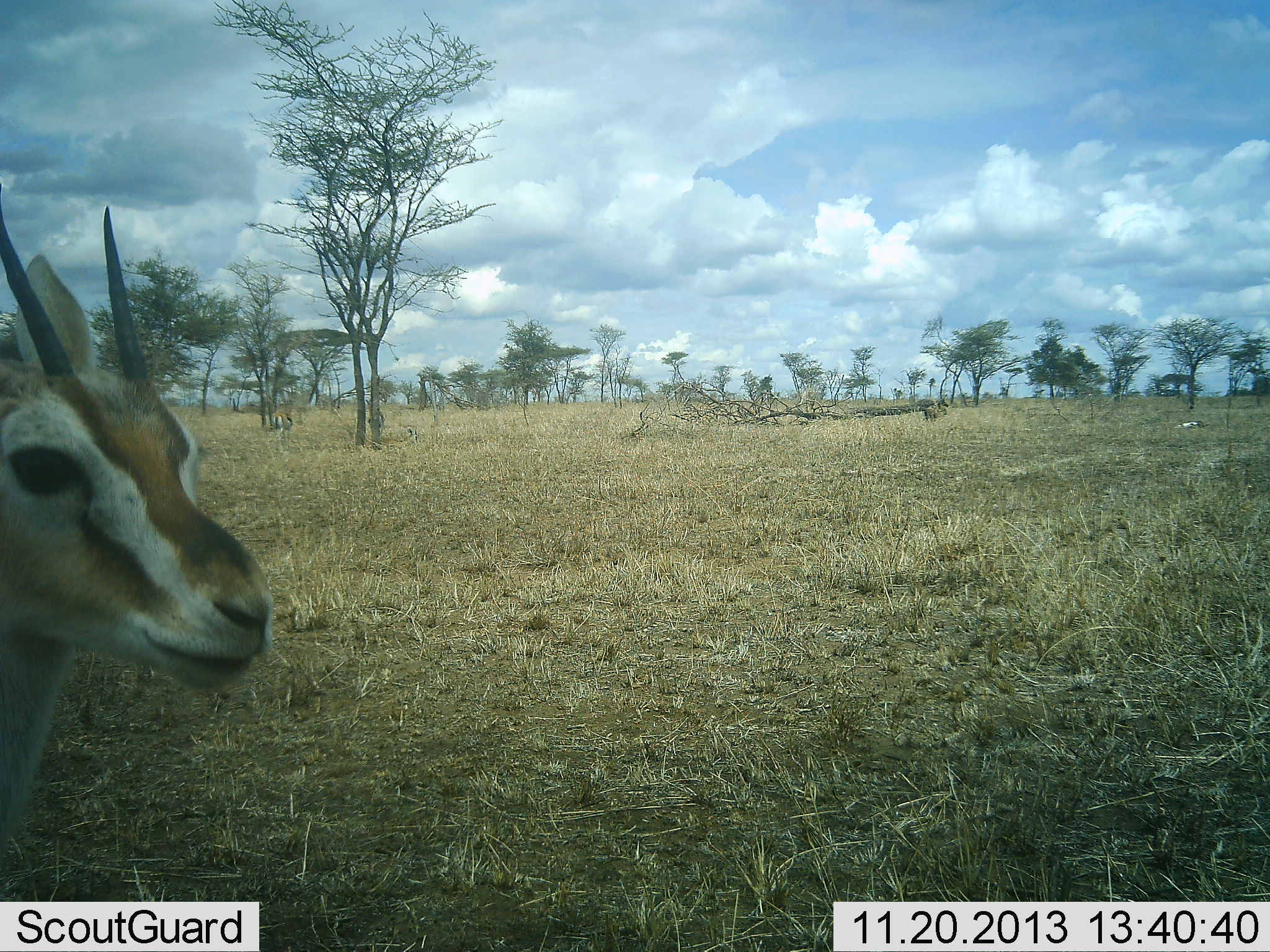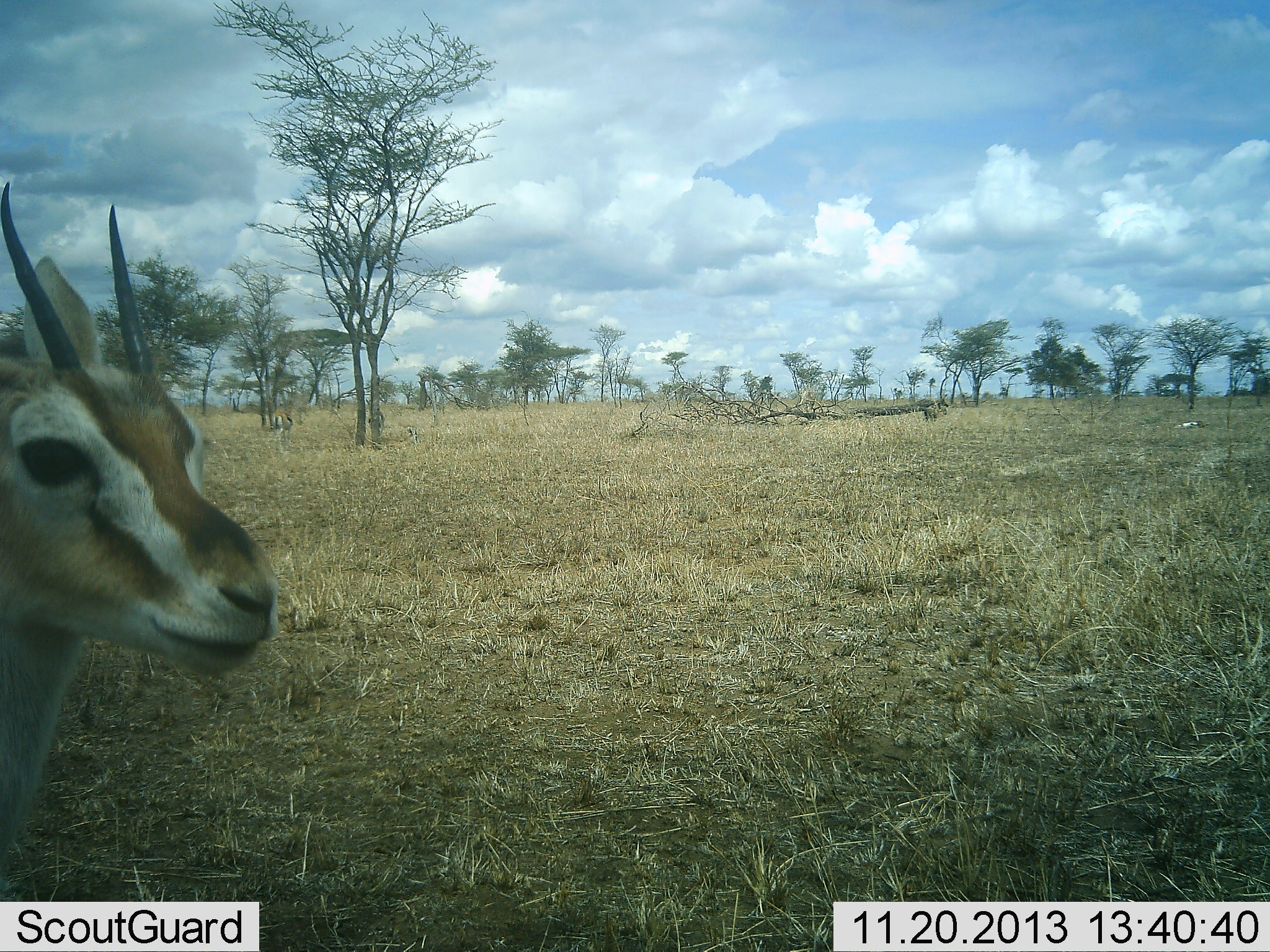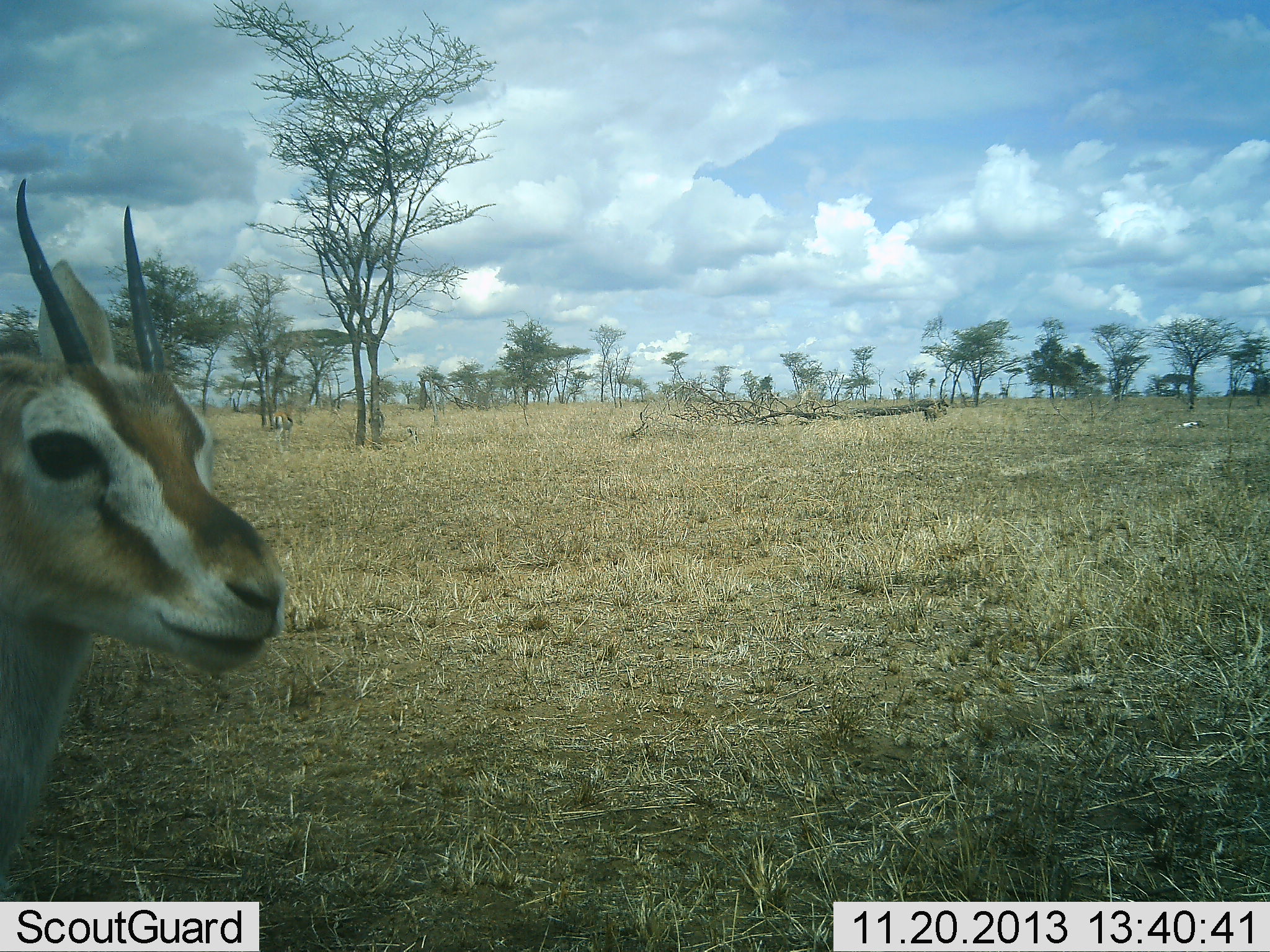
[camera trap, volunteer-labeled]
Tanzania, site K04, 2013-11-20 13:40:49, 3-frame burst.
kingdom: Animalia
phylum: Chordata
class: Mammalia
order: Artiodactyla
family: Bovidae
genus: Eudorcas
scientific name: Eudorcas thomsonii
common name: thomson's gazelle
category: gazellethomsons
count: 1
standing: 96%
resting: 2%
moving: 9%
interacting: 0%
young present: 0%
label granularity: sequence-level